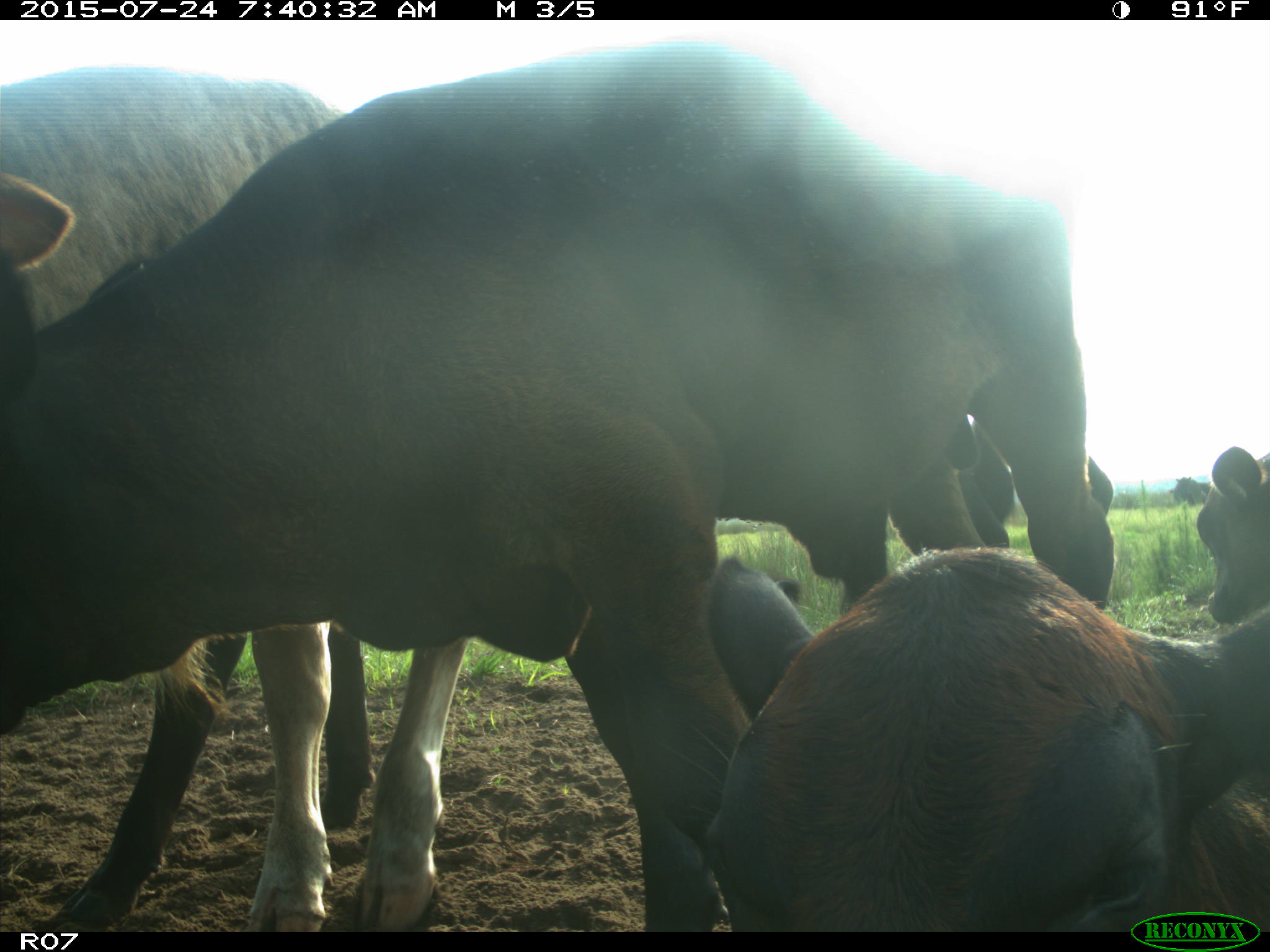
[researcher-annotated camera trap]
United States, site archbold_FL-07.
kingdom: Animalia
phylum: Chordata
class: Mammalia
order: Artiodactyla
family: Bovidae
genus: Bos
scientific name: Bos taurus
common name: domestic cow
Bos taurus (domestic cow).